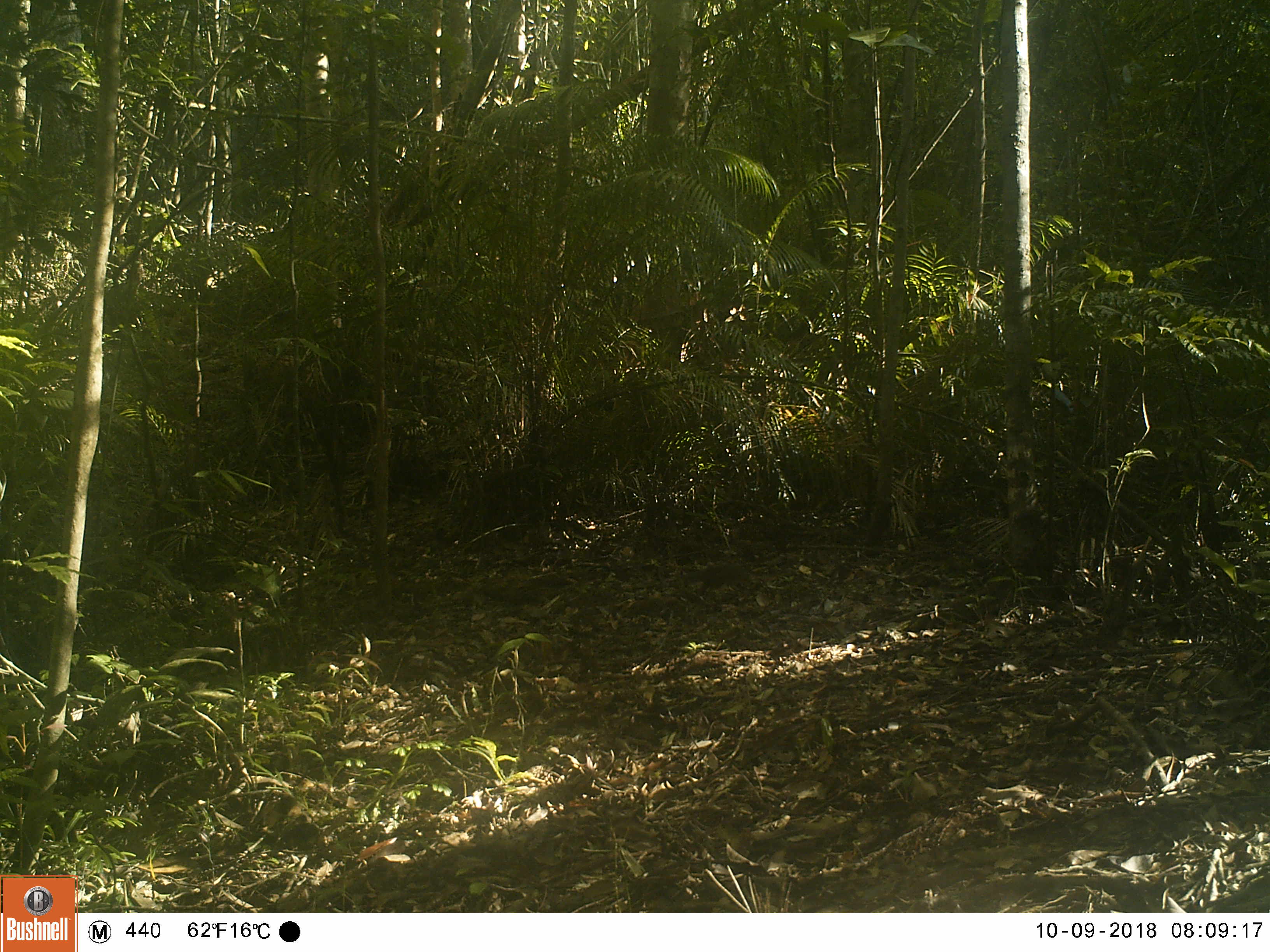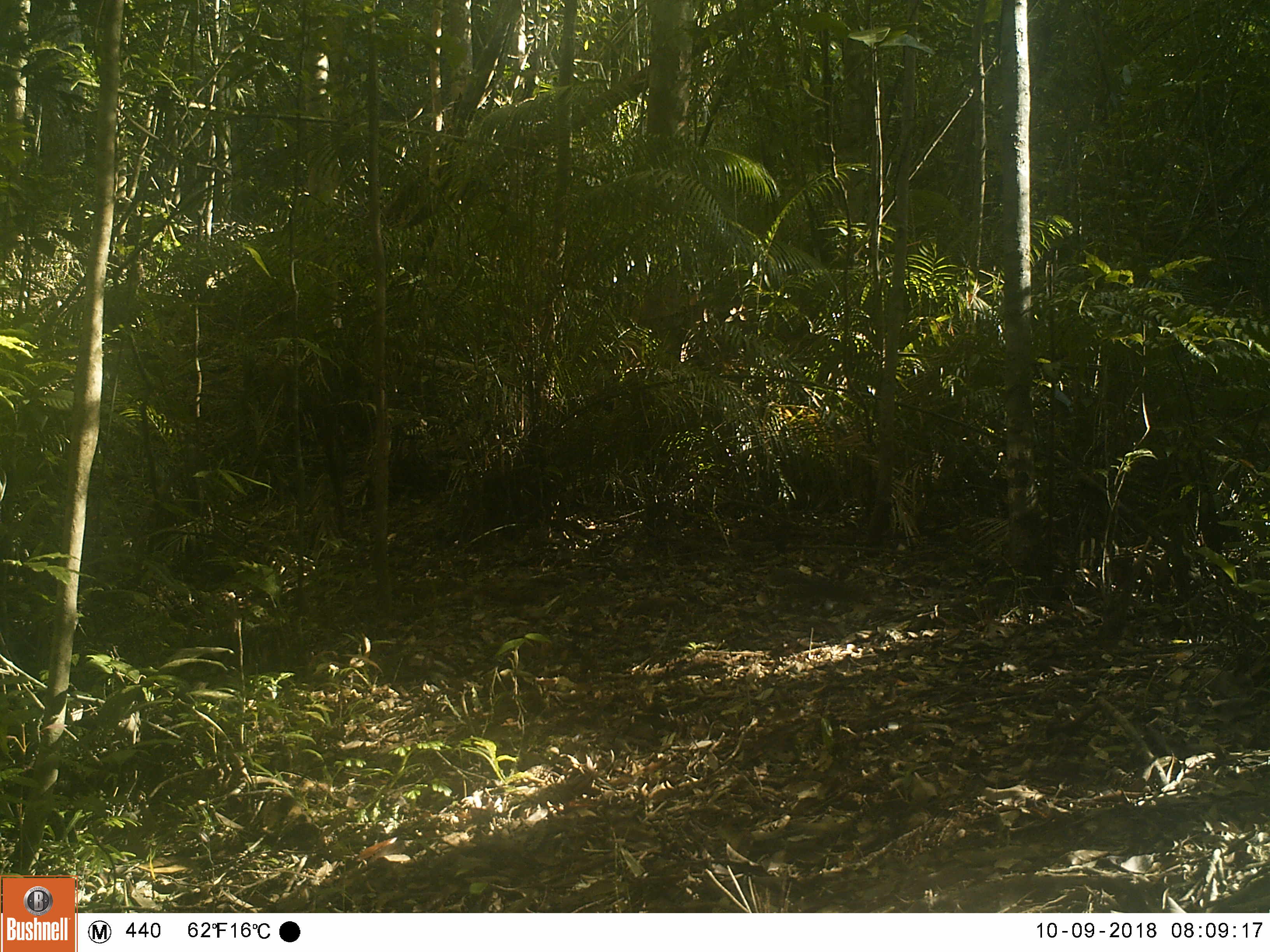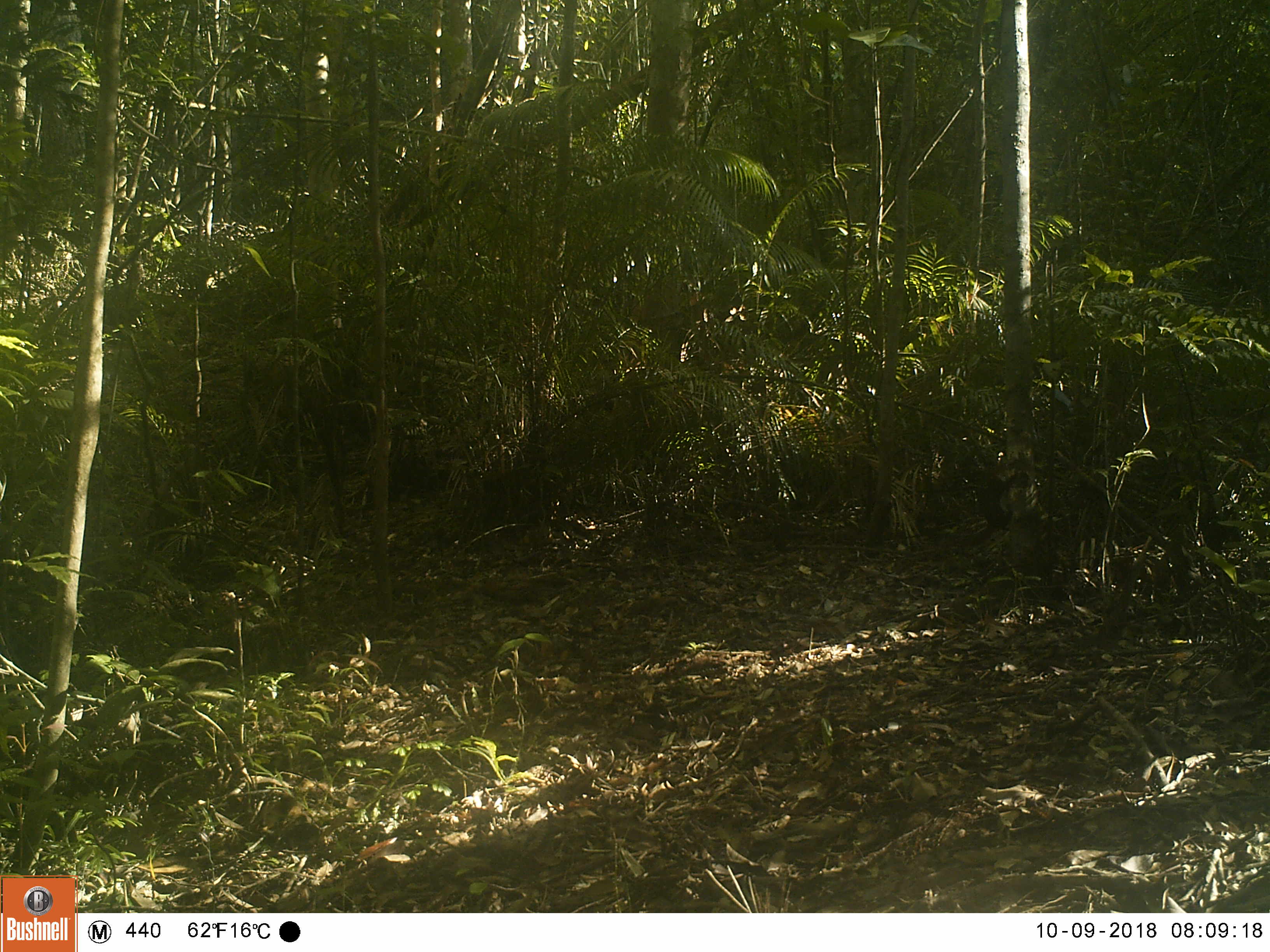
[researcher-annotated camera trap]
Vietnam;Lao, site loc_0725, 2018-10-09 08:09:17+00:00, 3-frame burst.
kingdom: Animalia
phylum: Chordata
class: Mammalia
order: Rodentia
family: Sciuridae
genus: Sciurus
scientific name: Sciurus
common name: squirrel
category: unidentified squirrel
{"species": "unidentified squirrel (squirrel) (Sciurus)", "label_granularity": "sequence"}